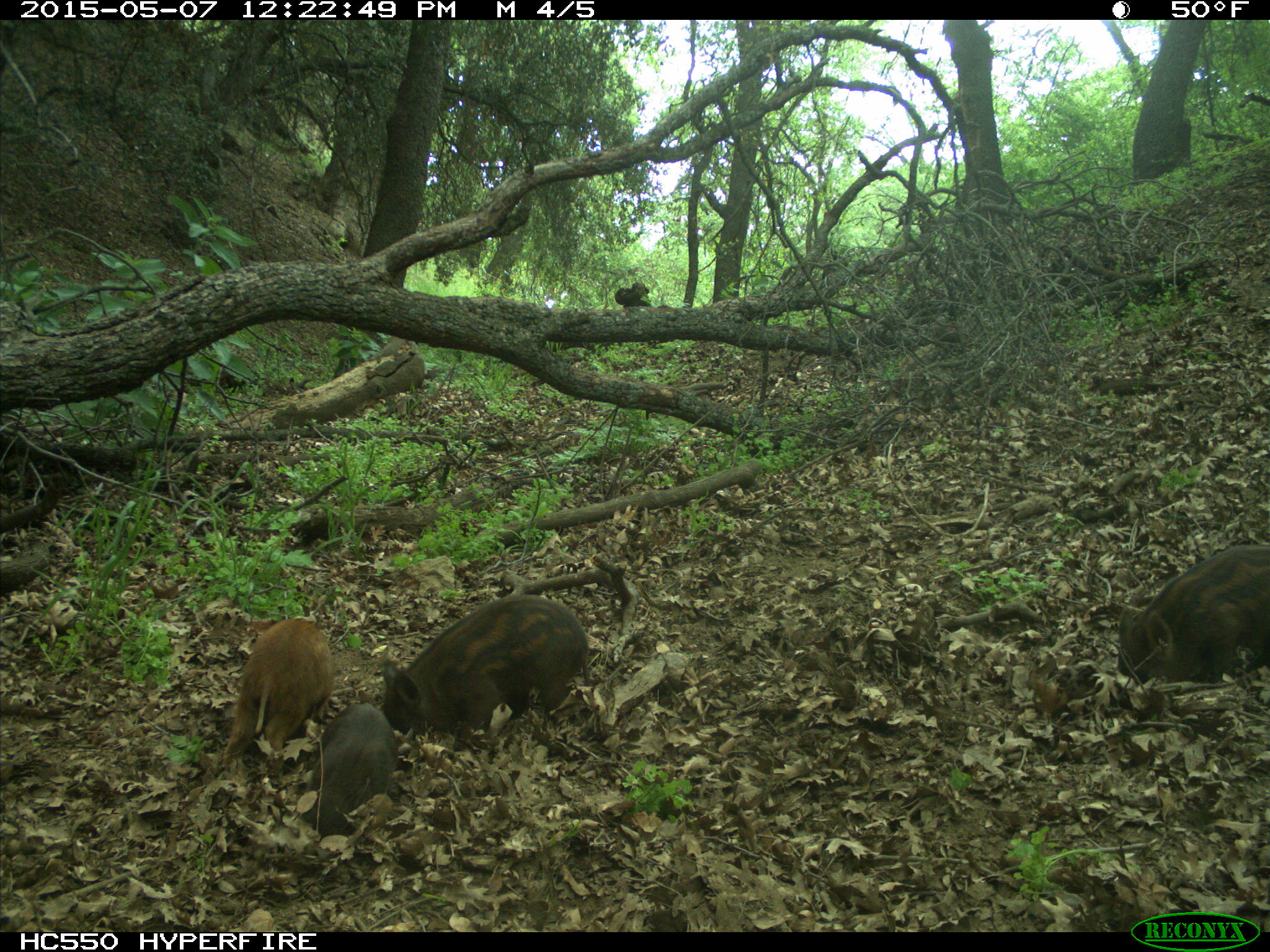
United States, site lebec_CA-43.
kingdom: Animalia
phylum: Chordata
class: Mammalia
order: Artiodactyla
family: Suidae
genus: Sus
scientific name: Sus scrofa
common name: wild boar